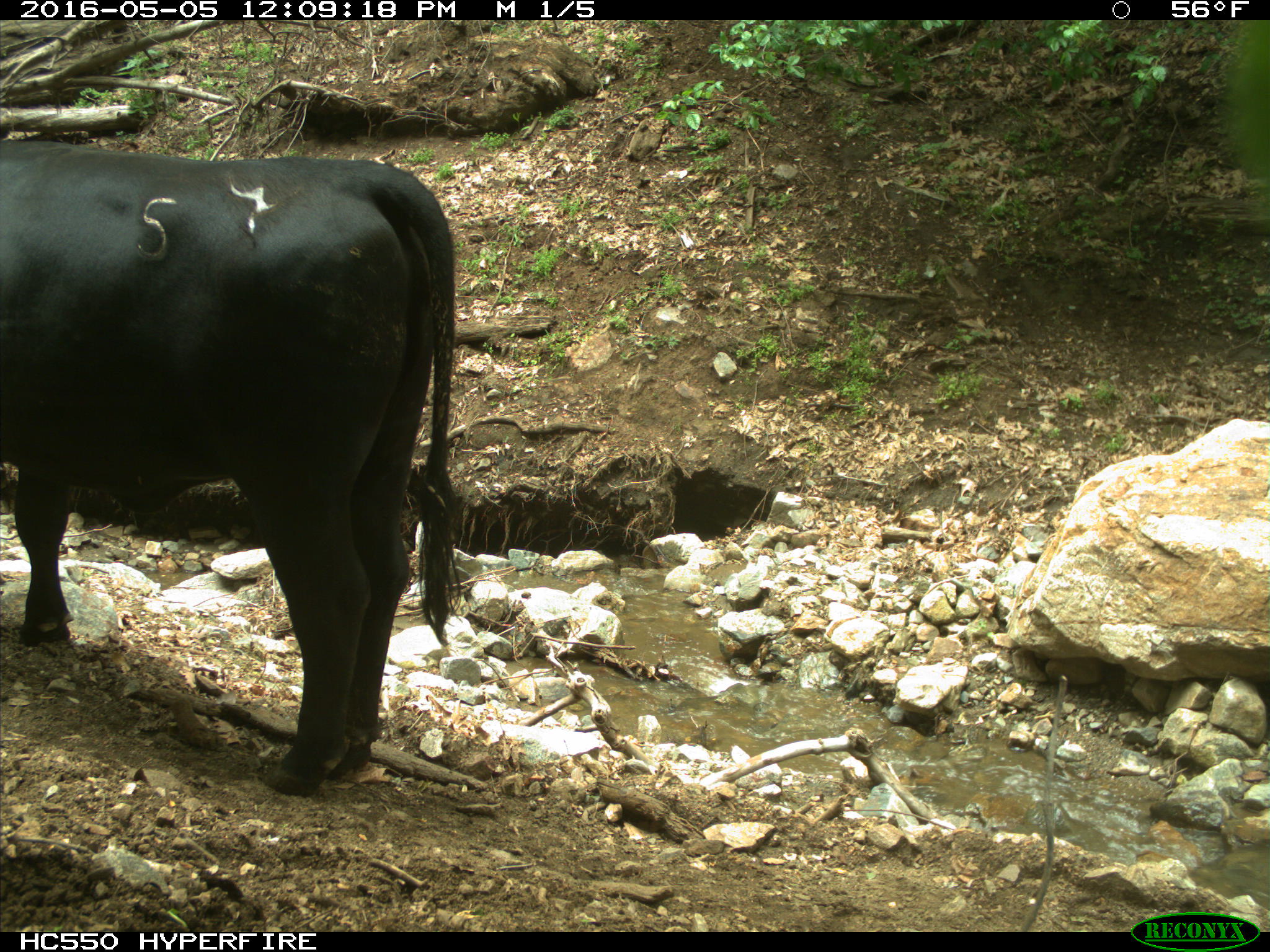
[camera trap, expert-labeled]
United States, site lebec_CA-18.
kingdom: Animalia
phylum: Chordata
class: Mammalia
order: Artiodactyla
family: Bovidae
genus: Bos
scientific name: Bos taurus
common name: domestic cow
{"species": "Bos taurus (domestic cow)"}